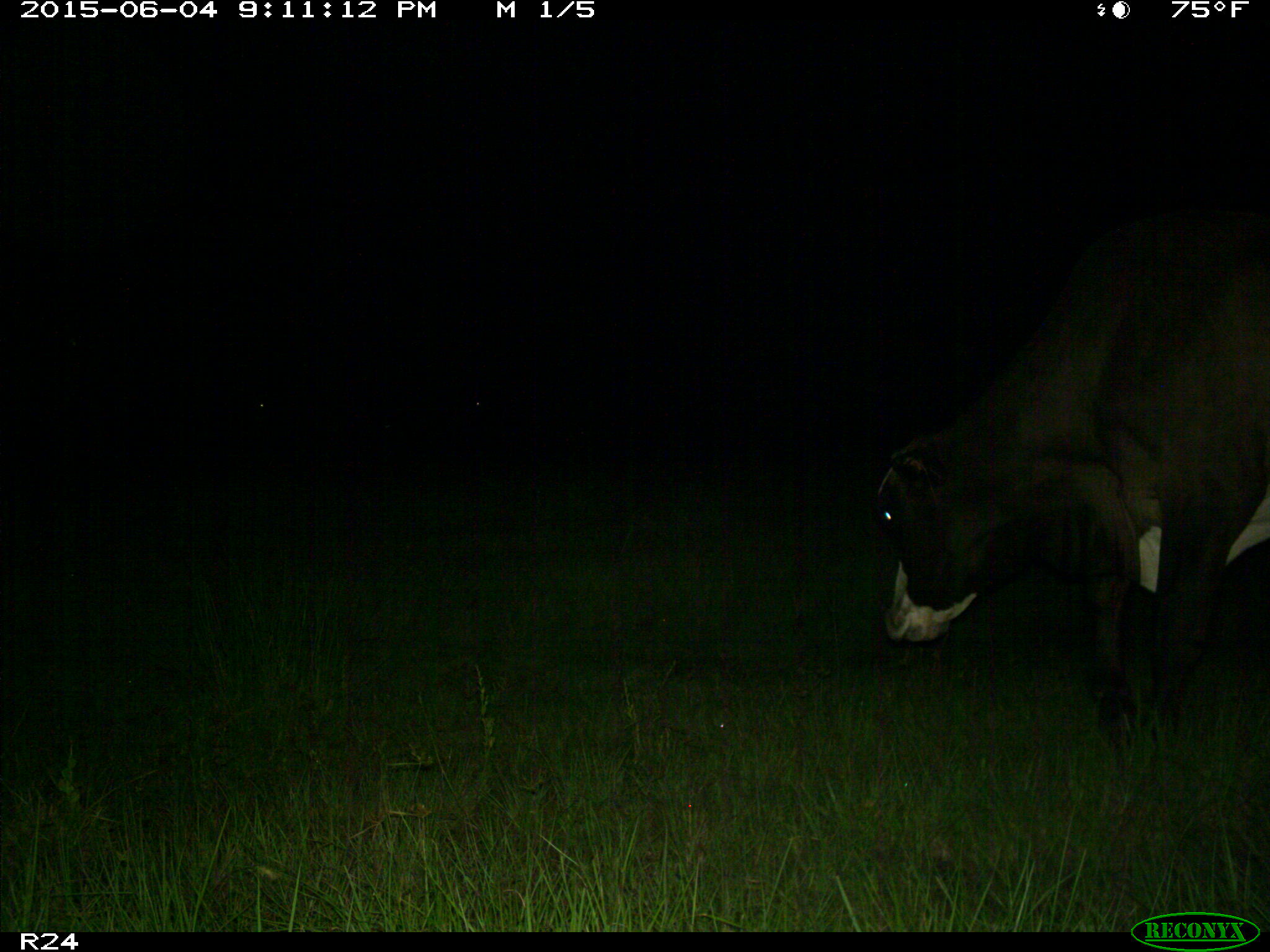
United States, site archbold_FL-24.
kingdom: Animalia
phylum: Chordata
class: Mammalia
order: Artiodactyla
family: Bovidae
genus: Bos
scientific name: Bos taurus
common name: domestic cow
Bos taurus (domestic cow).